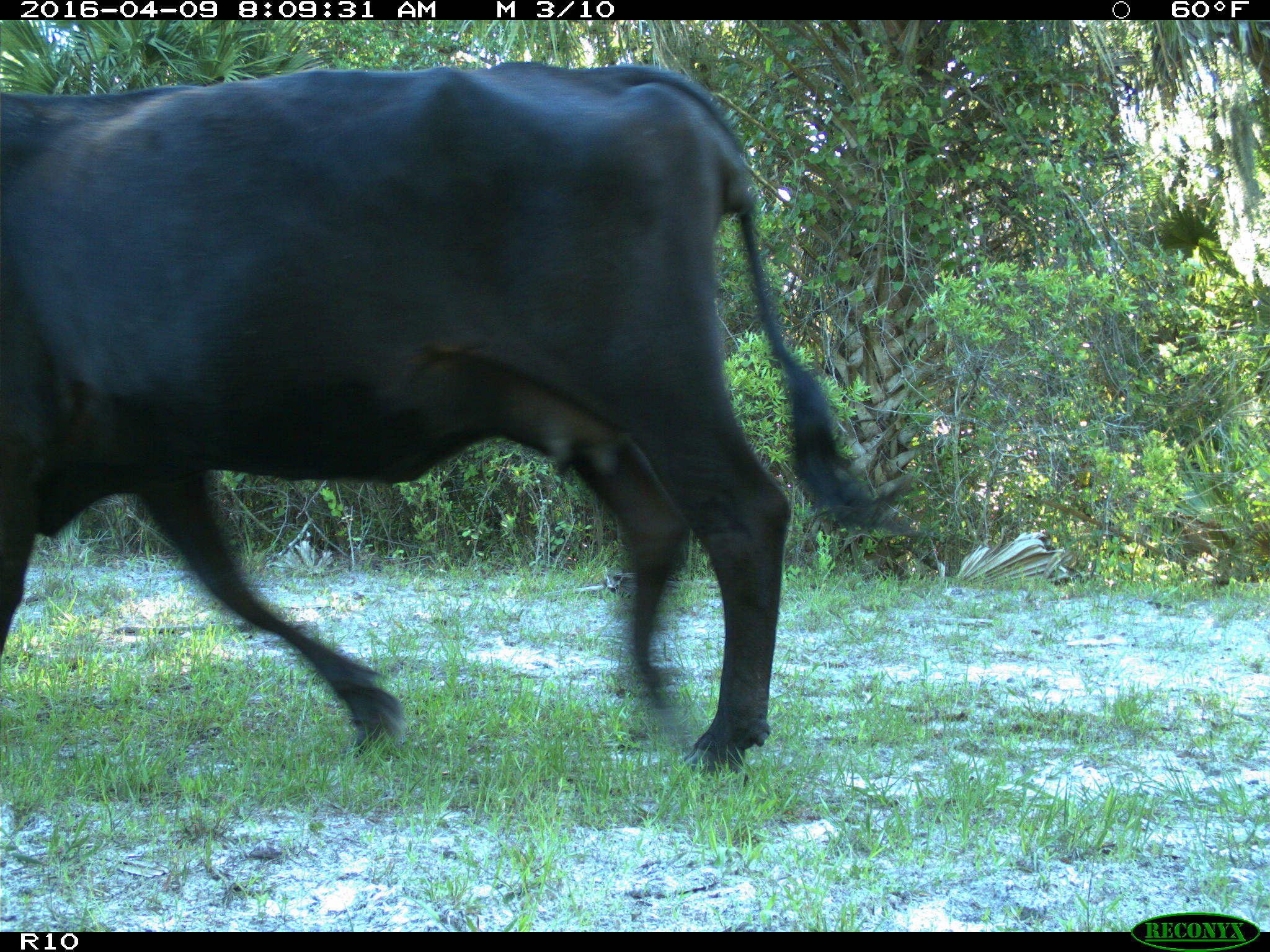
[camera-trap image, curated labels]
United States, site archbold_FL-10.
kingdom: Animalia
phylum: Chordata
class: Mammalia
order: Artiodactyla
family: Bovidae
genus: Bos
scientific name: Bos taurus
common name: domestic cow